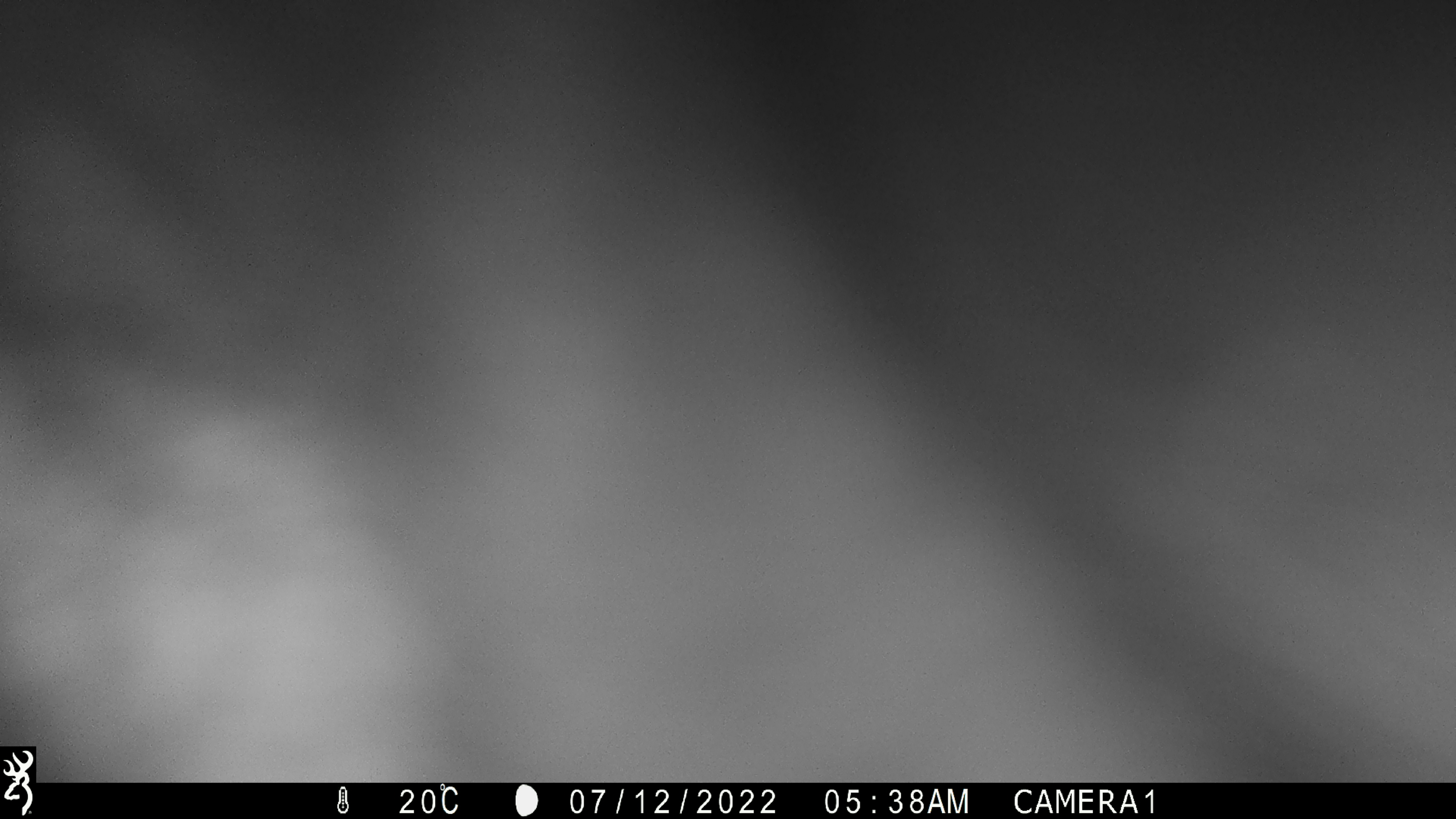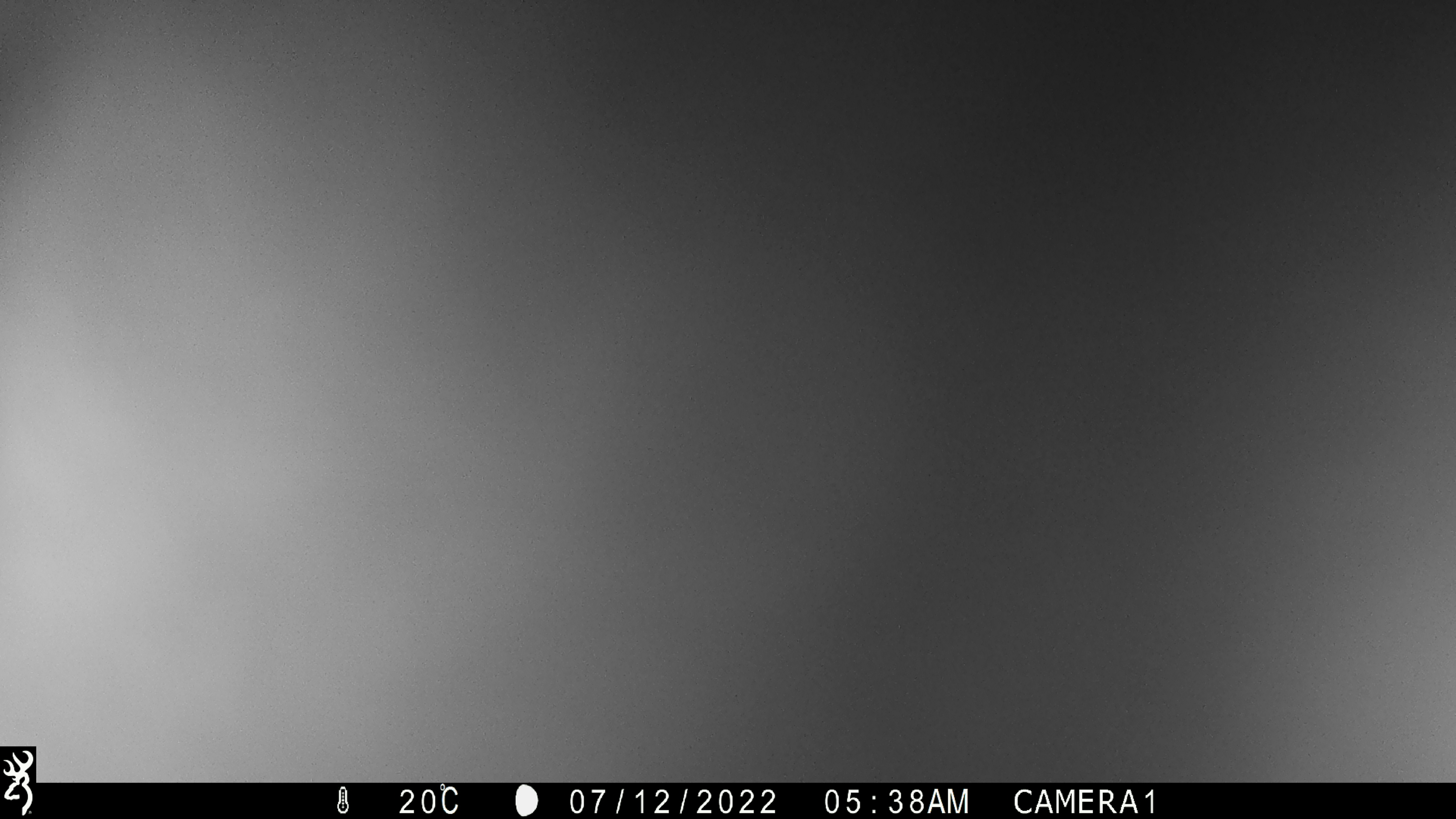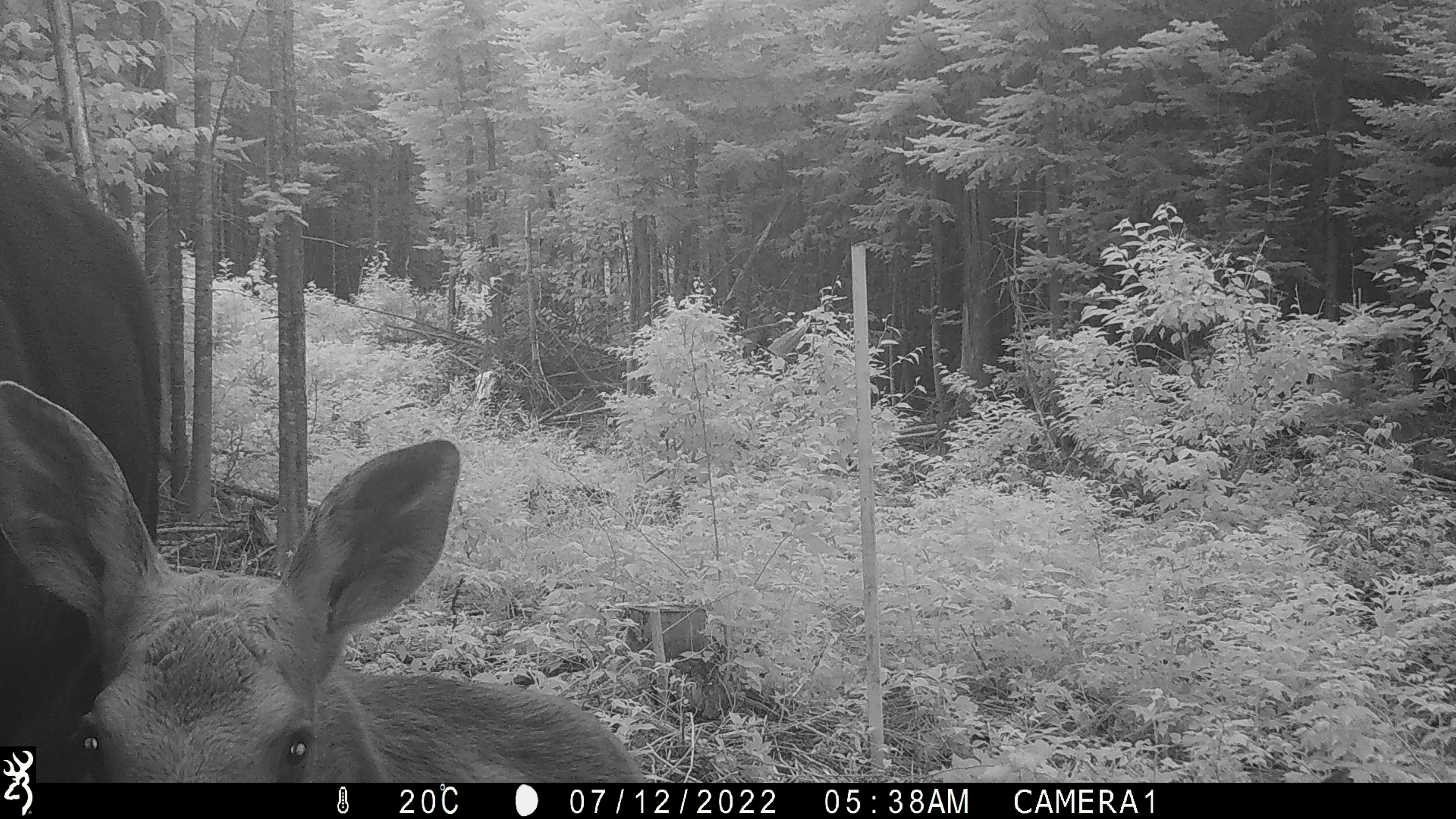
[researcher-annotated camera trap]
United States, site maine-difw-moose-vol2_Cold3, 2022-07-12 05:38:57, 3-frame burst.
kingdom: Animalia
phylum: Chordata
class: Mammalia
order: Artiodactyla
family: Cervidae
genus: Alces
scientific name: Alces alces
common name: moose